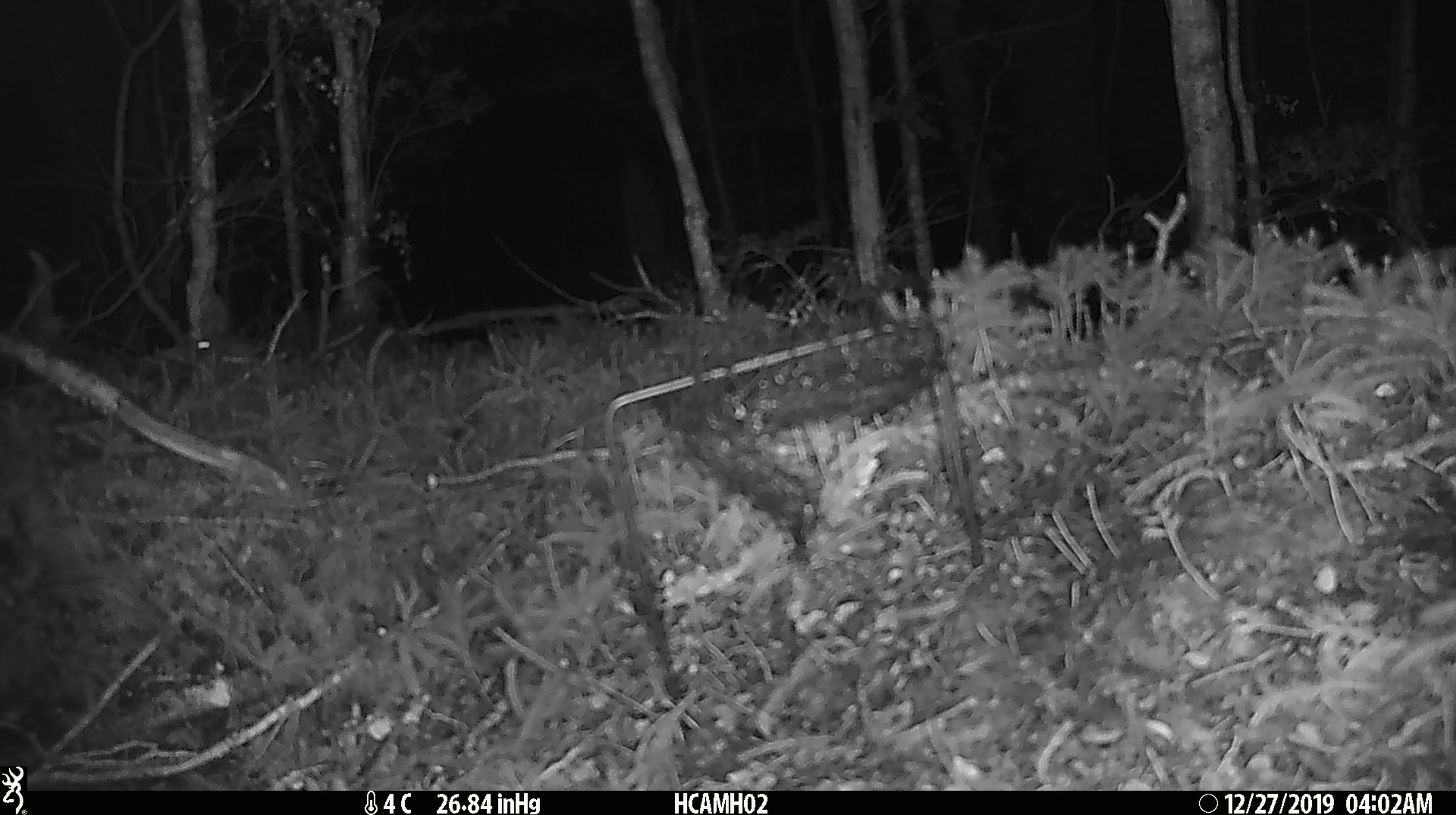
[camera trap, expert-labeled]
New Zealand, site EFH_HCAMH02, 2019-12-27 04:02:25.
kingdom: Animalia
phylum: Chordata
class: Mammalia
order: Rodentia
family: Muridae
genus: Mus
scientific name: Mus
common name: mouse